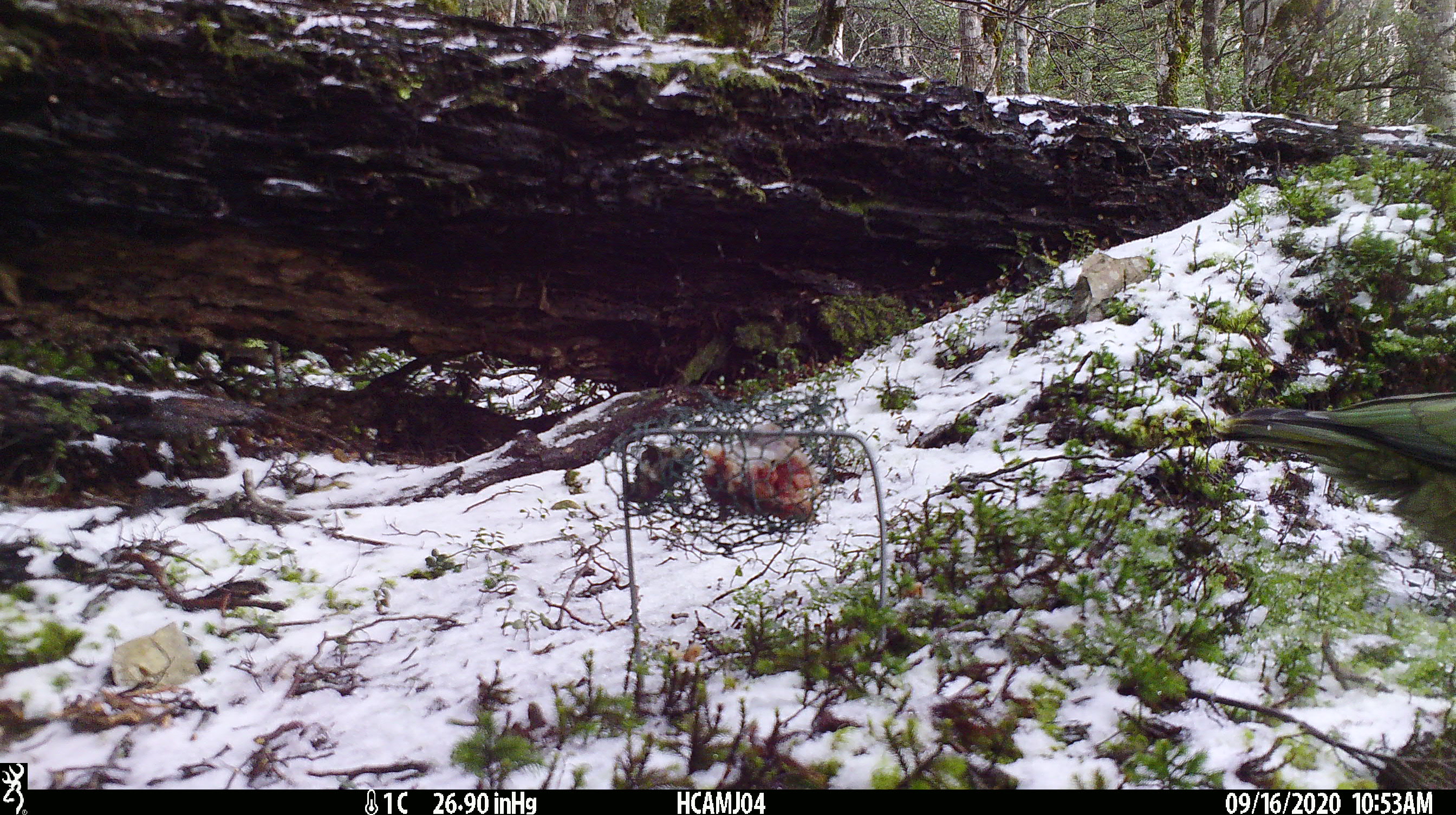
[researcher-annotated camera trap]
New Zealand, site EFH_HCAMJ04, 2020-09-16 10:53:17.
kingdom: Animalia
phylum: Chordata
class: Aves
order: Psittaciformes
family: Strigopidae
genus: Nestor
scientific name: Nestor notabilis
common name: kea